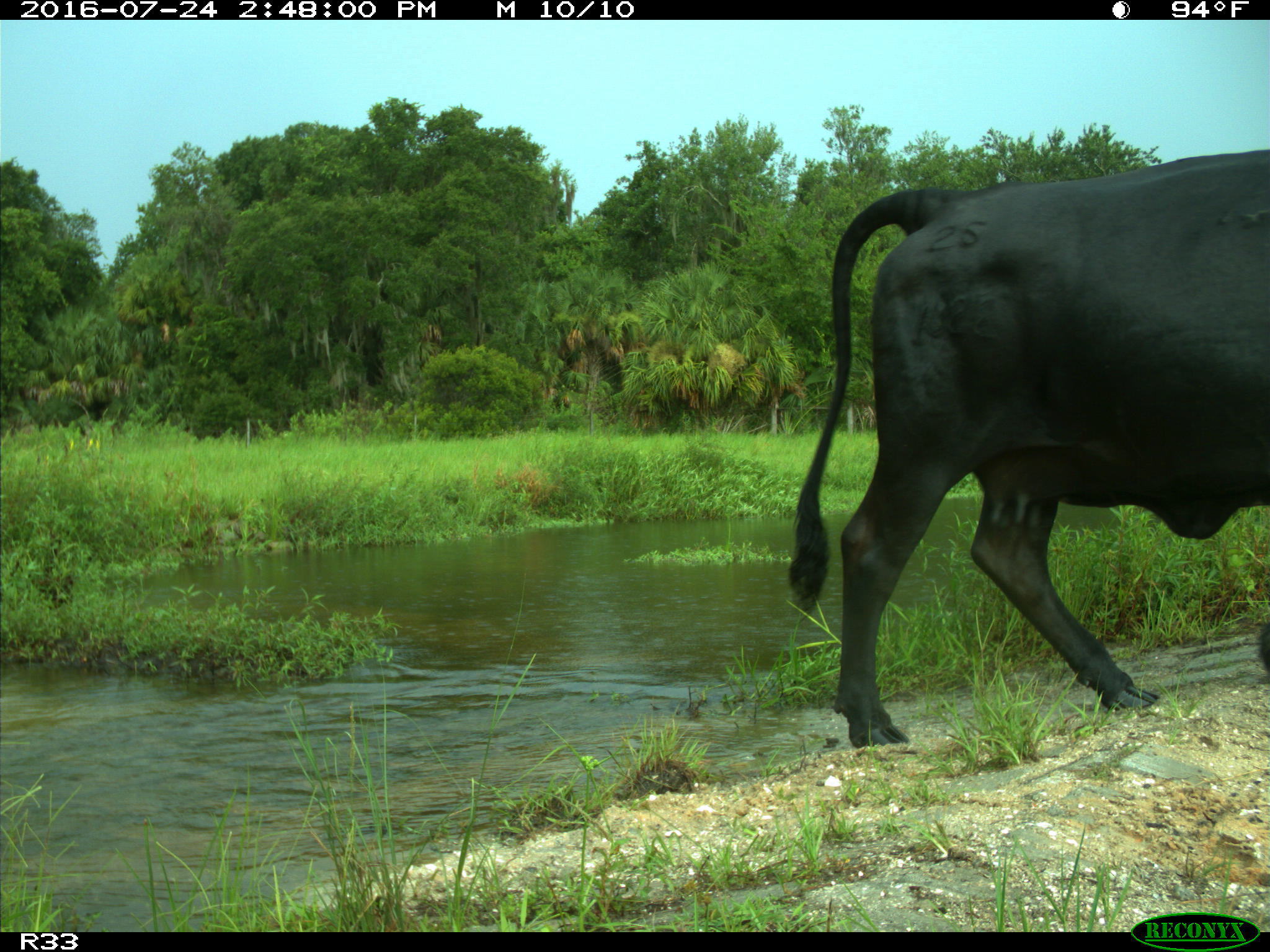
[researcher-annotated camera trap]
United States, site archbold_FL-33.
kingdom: Animalia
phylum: Chordata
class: Mammalia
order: Artiodactyla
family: Bovidae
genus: Bos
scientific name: Bos taurus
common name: domestic cow